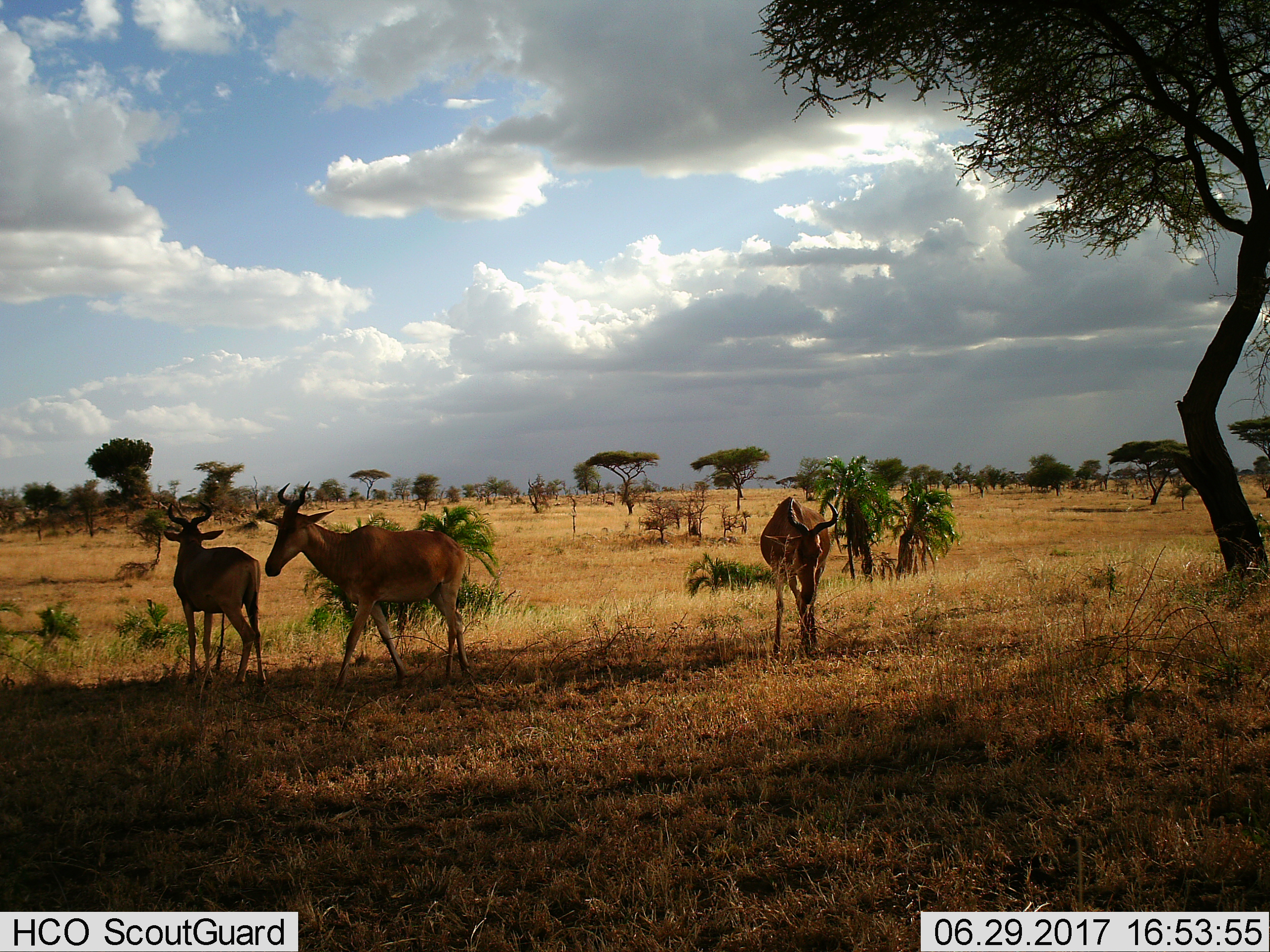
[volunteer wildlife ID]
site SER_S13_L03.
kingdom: Animalia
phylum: Chordata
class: Mammalia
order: Artiodactyla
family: Bovidae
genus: Alcelaphus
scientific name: Alcelaphus buselaphus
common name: hartebeest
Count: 3.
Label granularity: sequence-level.